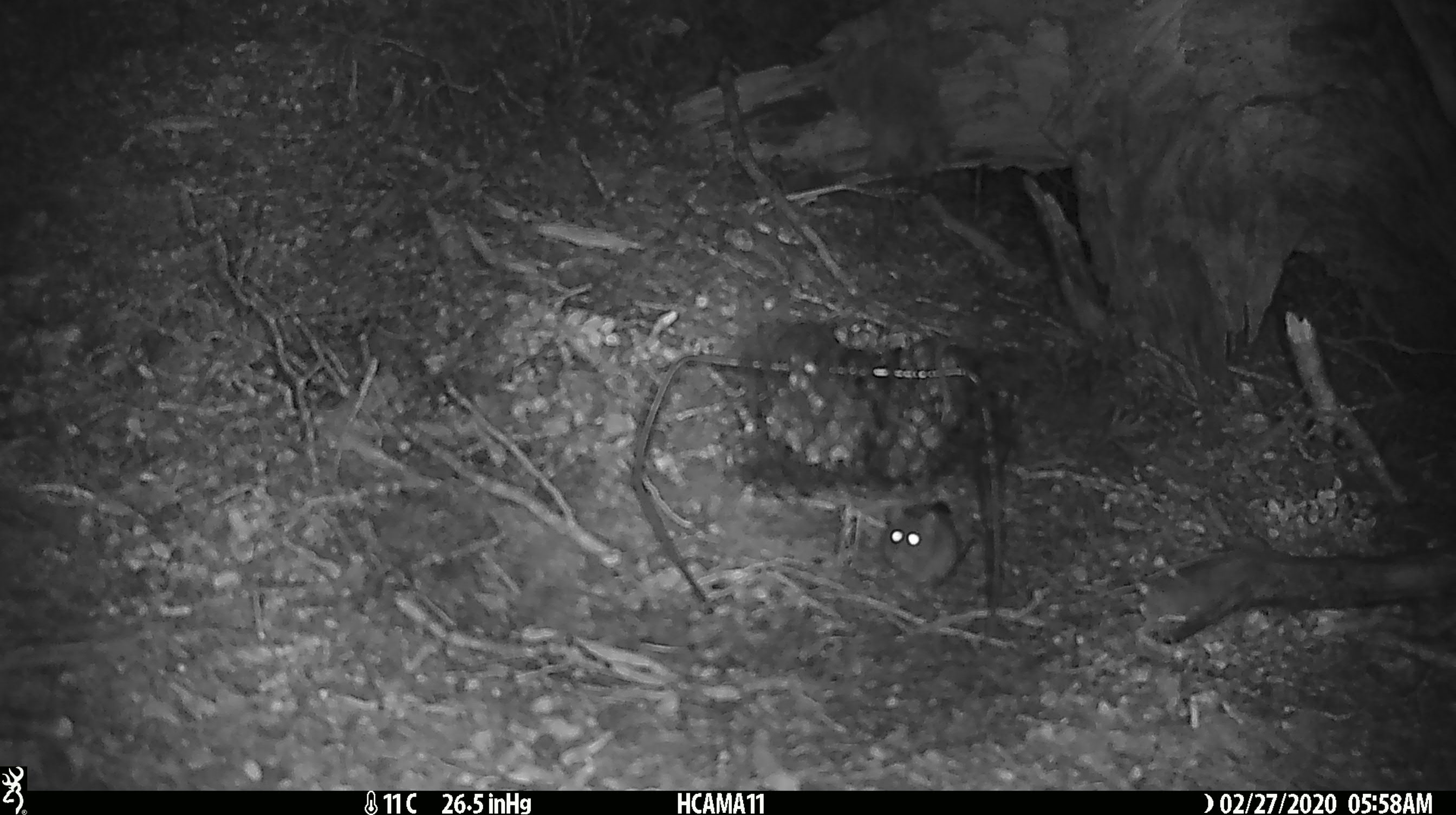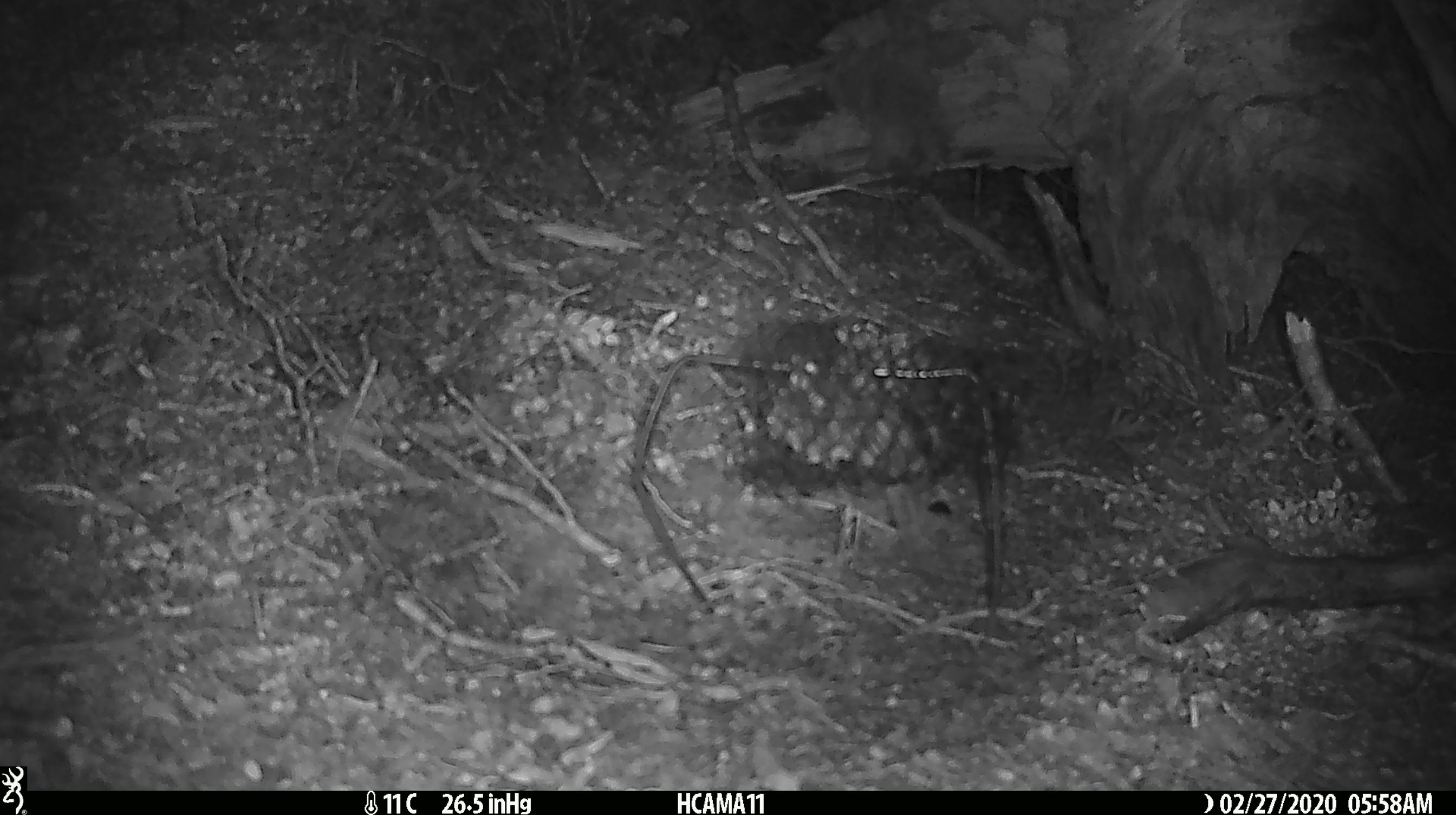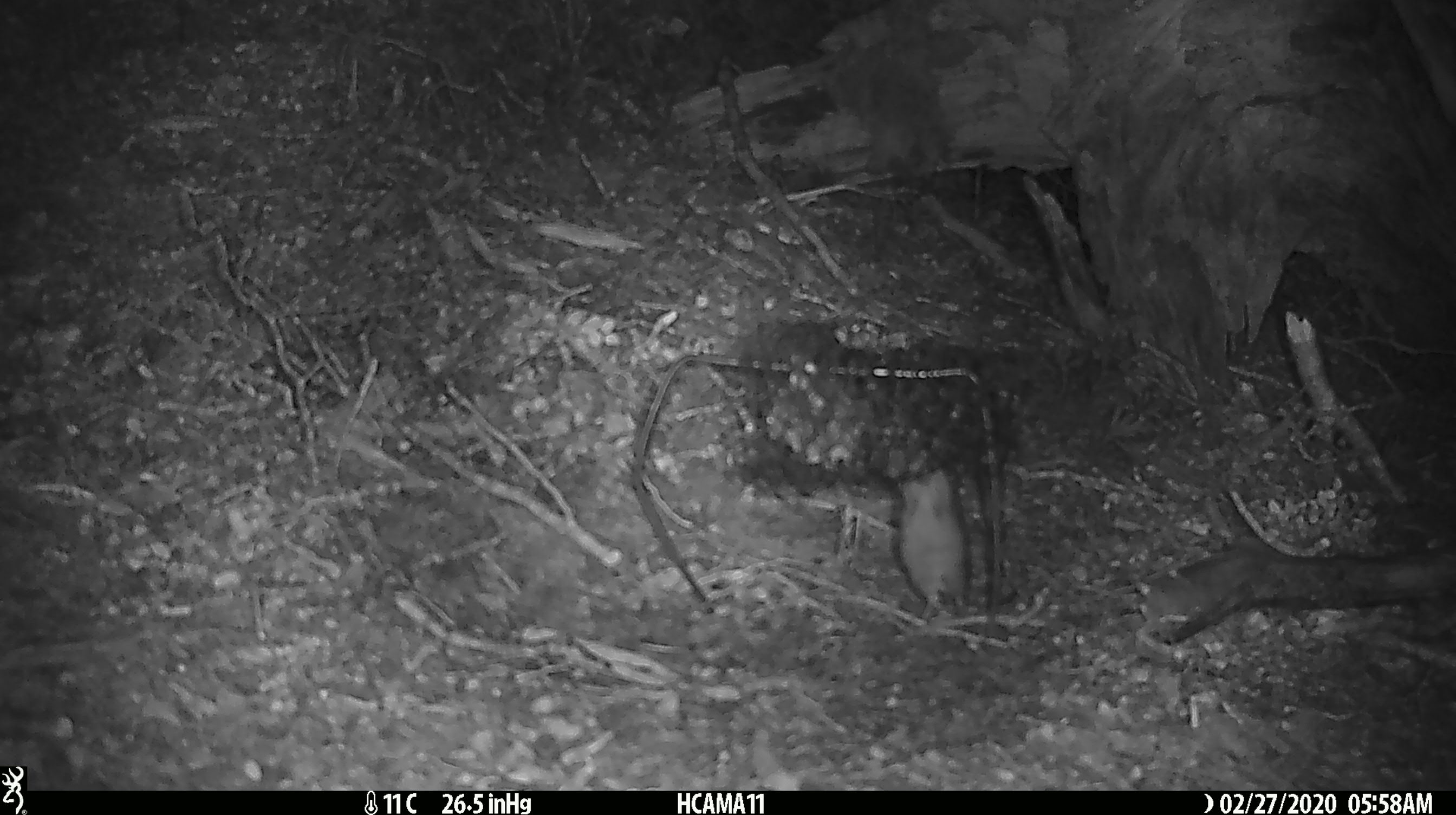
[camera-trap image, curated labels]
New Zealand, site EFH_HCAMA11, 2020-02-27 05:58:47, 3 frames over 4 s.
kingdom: Animalia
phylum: Chordata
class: Mammalia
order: Rodentia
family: Muridae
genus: Mus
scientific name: Mus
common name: mouse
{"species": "mouse (Mus)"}